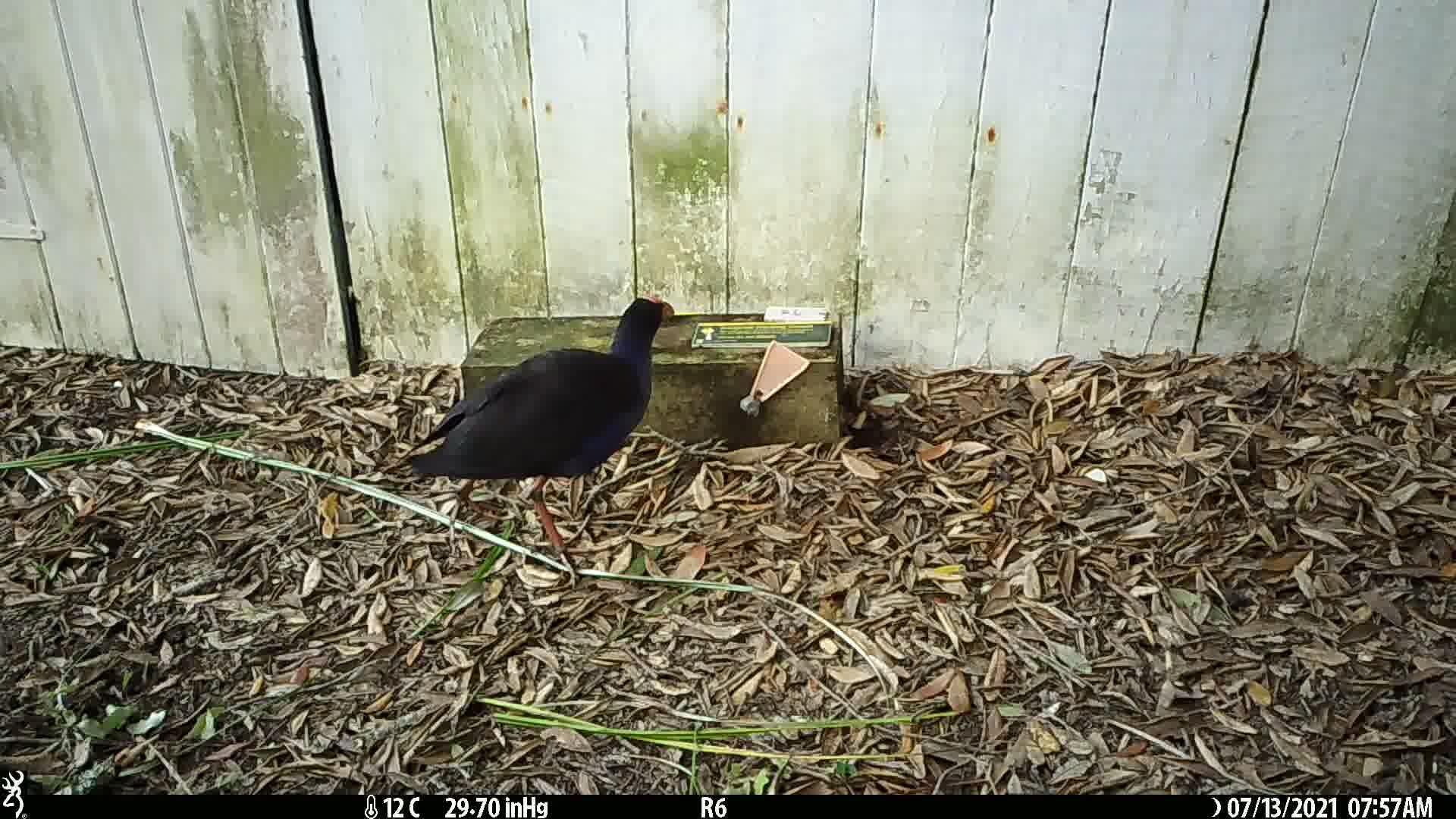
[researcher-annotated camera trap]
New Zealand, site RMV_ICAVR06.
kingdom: Animalia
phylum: Chordata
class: Aves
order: Gruiformes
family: Rallidae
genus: Porphyrio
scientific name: Porphyrio melanotus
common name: australasian swamphen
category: pukeko